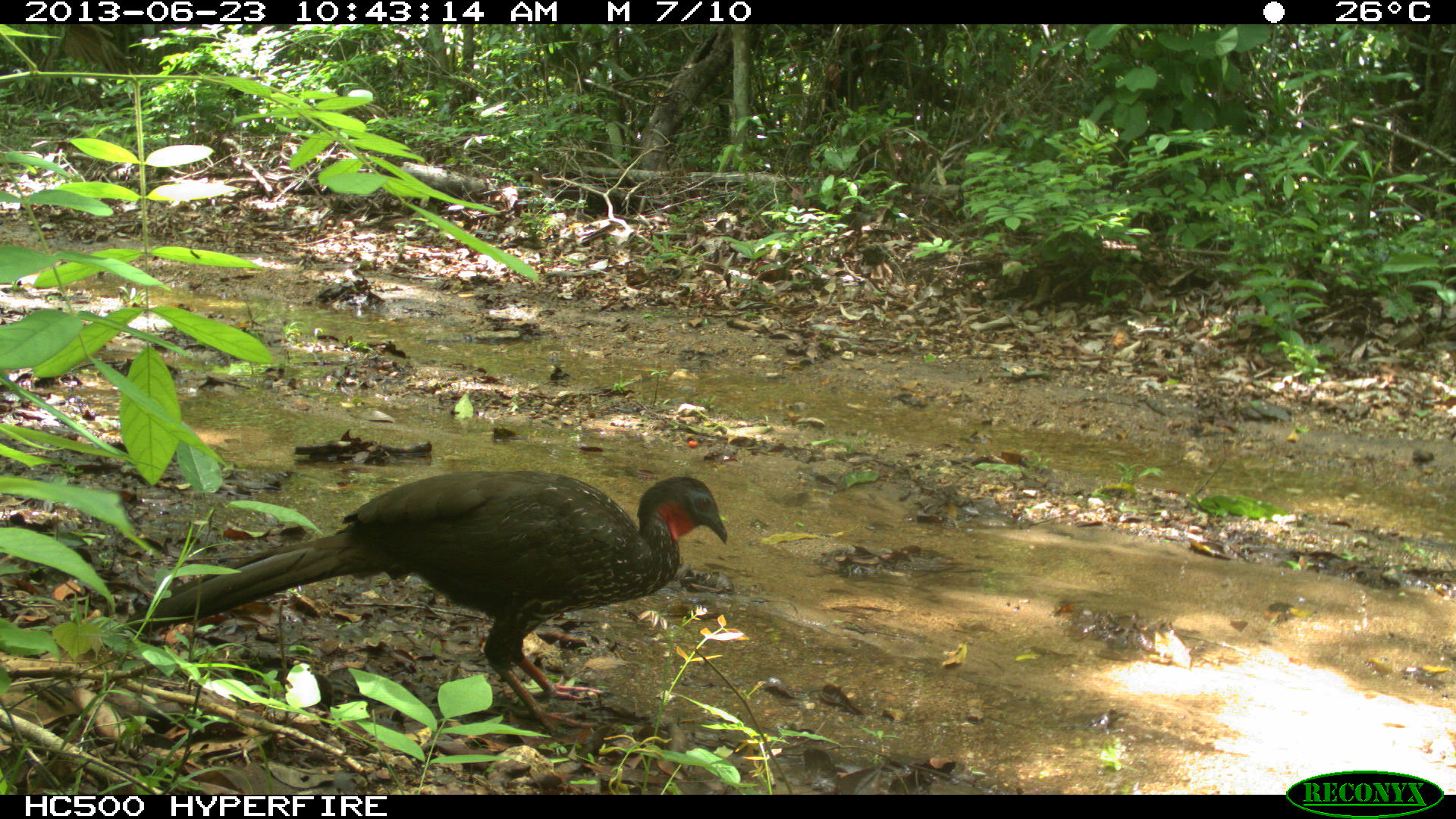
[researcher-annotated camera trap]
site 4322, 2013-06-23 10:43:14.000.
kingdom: Animalia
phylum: Chordata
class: Aves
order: Galliformes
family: Cracidae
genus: Penelope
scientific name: Penelope purpurascens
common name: crested guan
Penelope purpurascens (crested guan), count 1.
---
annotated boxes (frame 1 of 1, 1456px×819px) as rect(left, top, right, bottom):
penelope purpurascens: rect(127, 468, 729, 738)